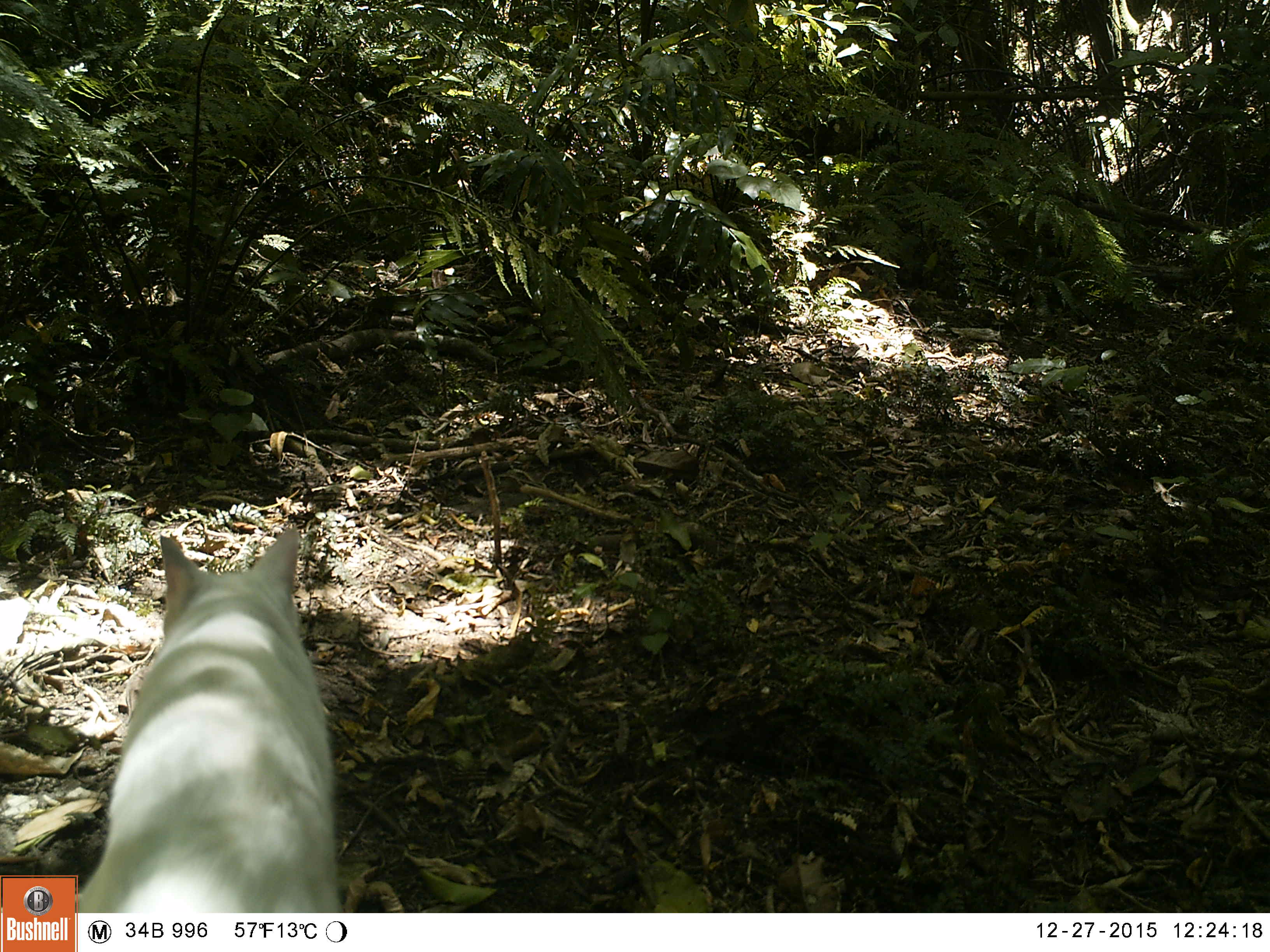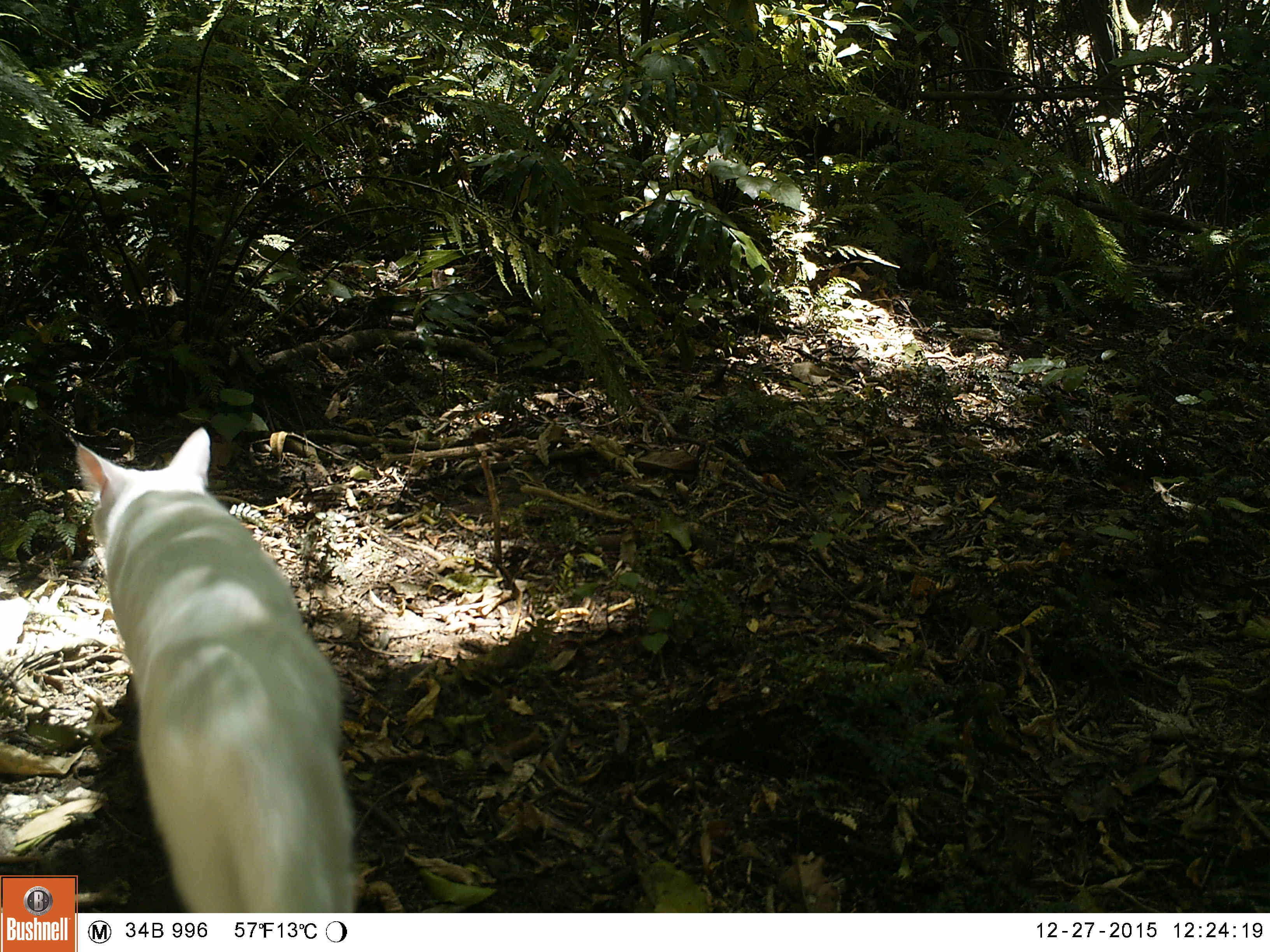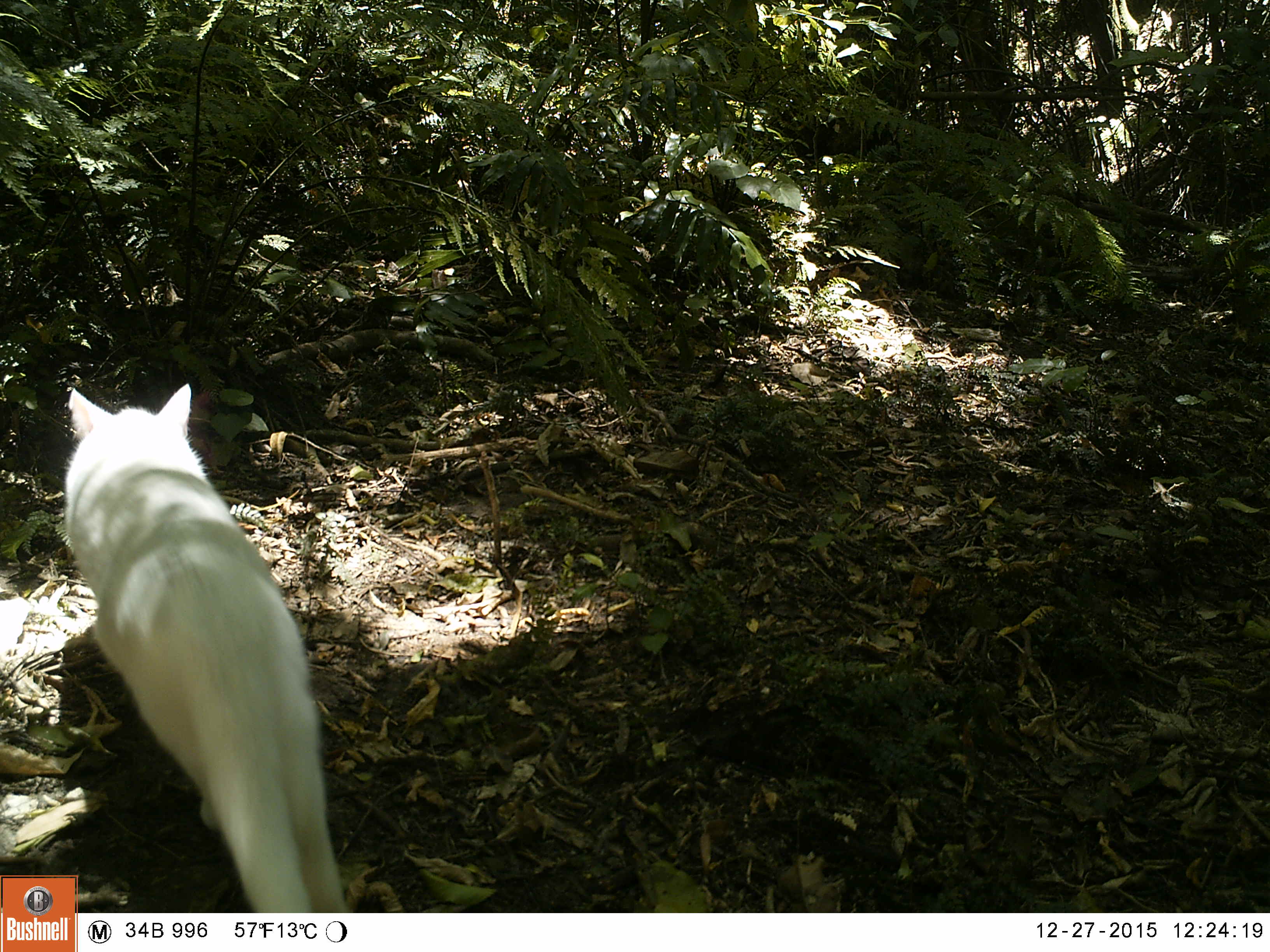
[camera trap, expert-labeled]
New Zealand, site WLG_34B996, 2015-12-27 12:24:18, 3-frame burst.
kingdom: Animalia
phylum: Chordata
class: Mammalia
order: Carnivora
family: Felidae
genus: Felis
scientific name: Felis catus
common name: domestic cat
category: cat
Cat (domestic cat) (Felis catus).